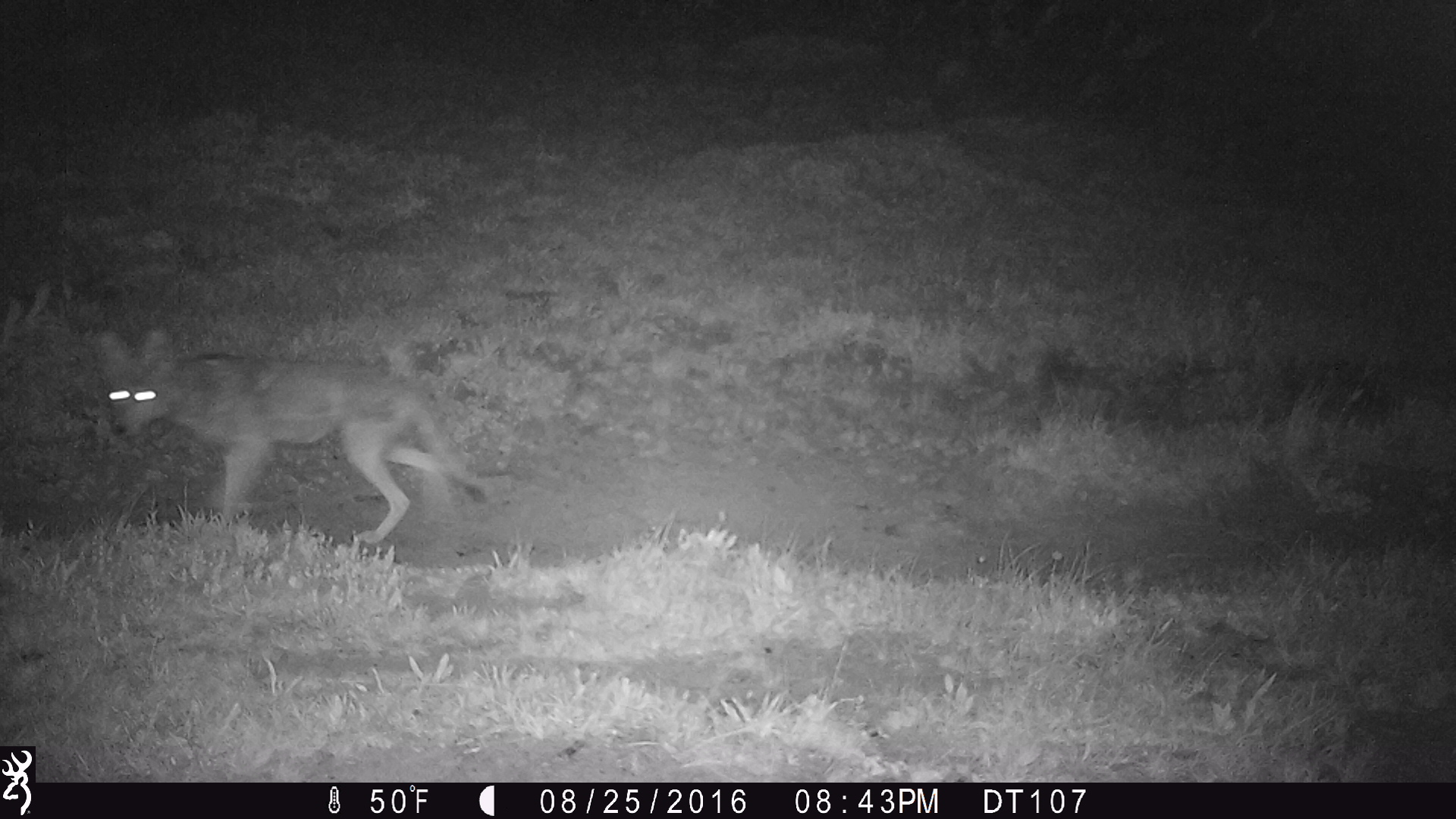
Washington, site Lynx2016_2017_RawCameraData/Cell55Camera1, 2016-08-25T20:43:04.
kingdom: Animalia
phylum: Chordata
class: Mammalia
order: Carnivora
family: Canidae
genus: Canis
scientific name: Canis latrans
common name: coyote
Canis latrans (coyote). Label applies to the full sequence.